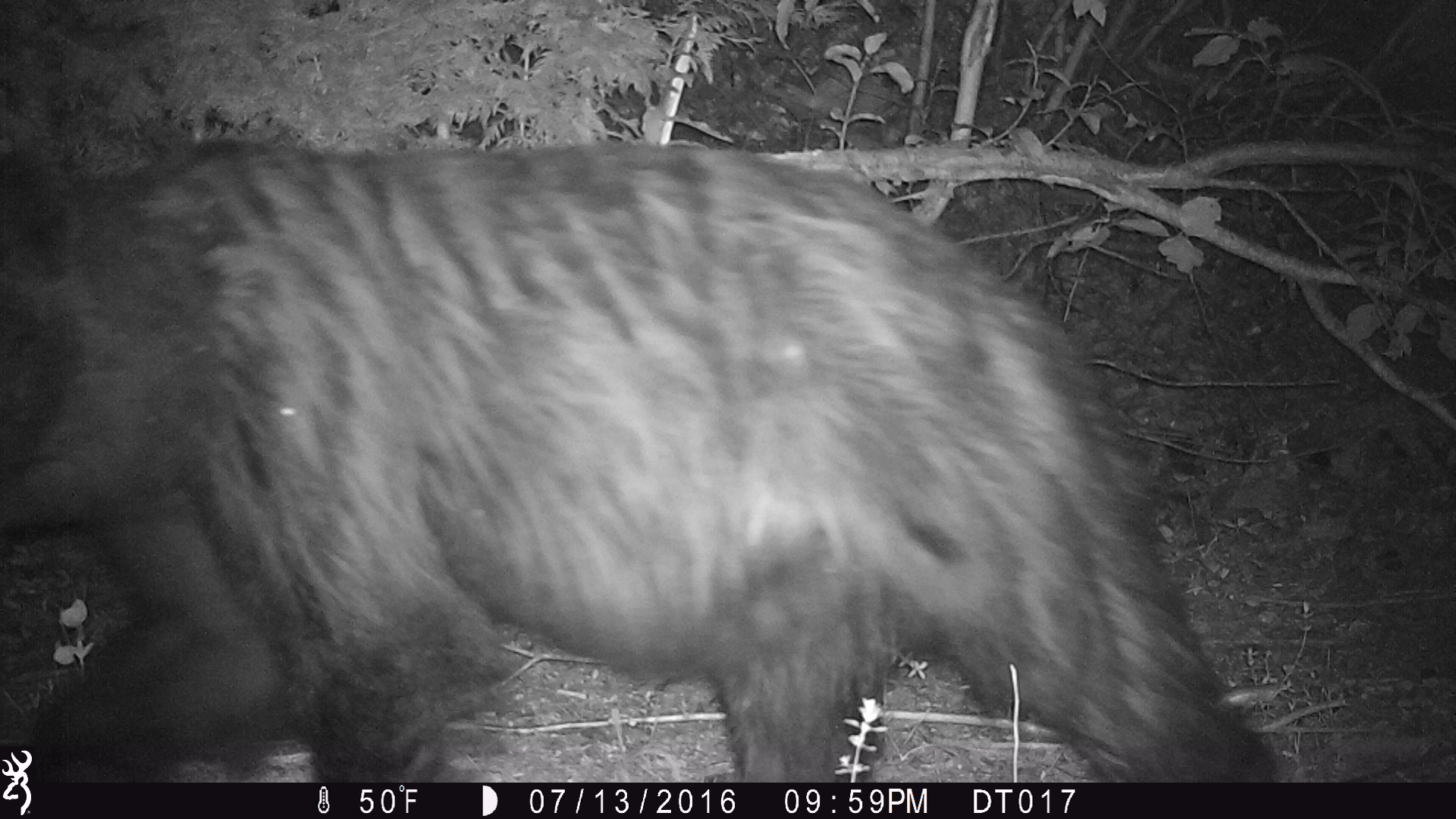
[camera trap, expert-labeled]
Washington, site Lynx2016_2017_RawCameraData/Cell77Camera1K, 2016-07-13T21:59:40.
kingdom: Animalia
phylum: Chordata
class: Mammalia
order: Carnivora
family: Ursidae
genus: Ursus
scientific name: Ursus americanus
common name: american black bear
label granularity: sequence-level